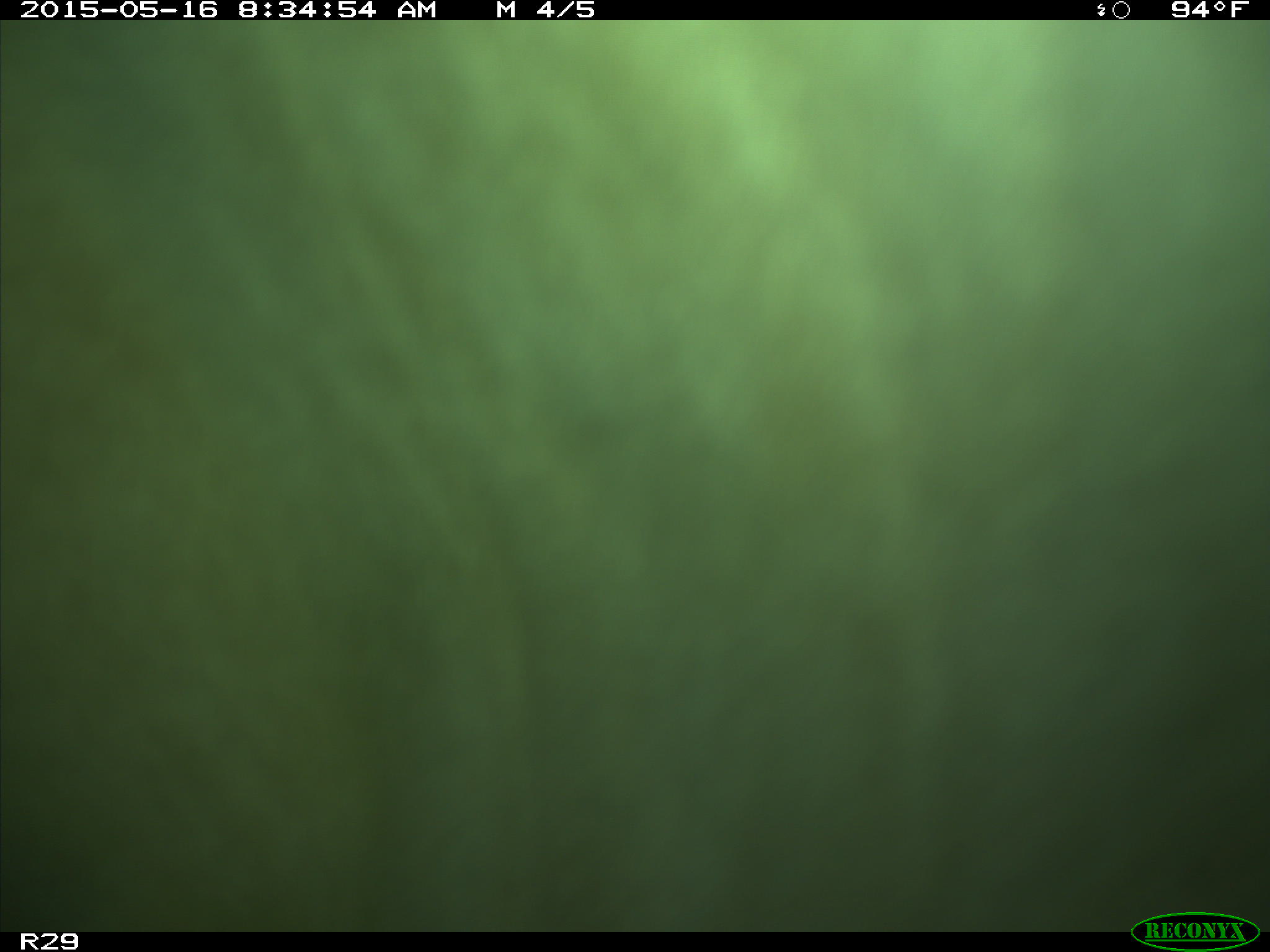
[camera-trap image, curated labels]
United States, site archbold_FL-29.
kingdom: Animalia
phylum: Chordata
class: Mammalia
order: Artiodactyla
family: Bovidae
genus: Bos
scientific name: Bos taurus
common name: domestic cow